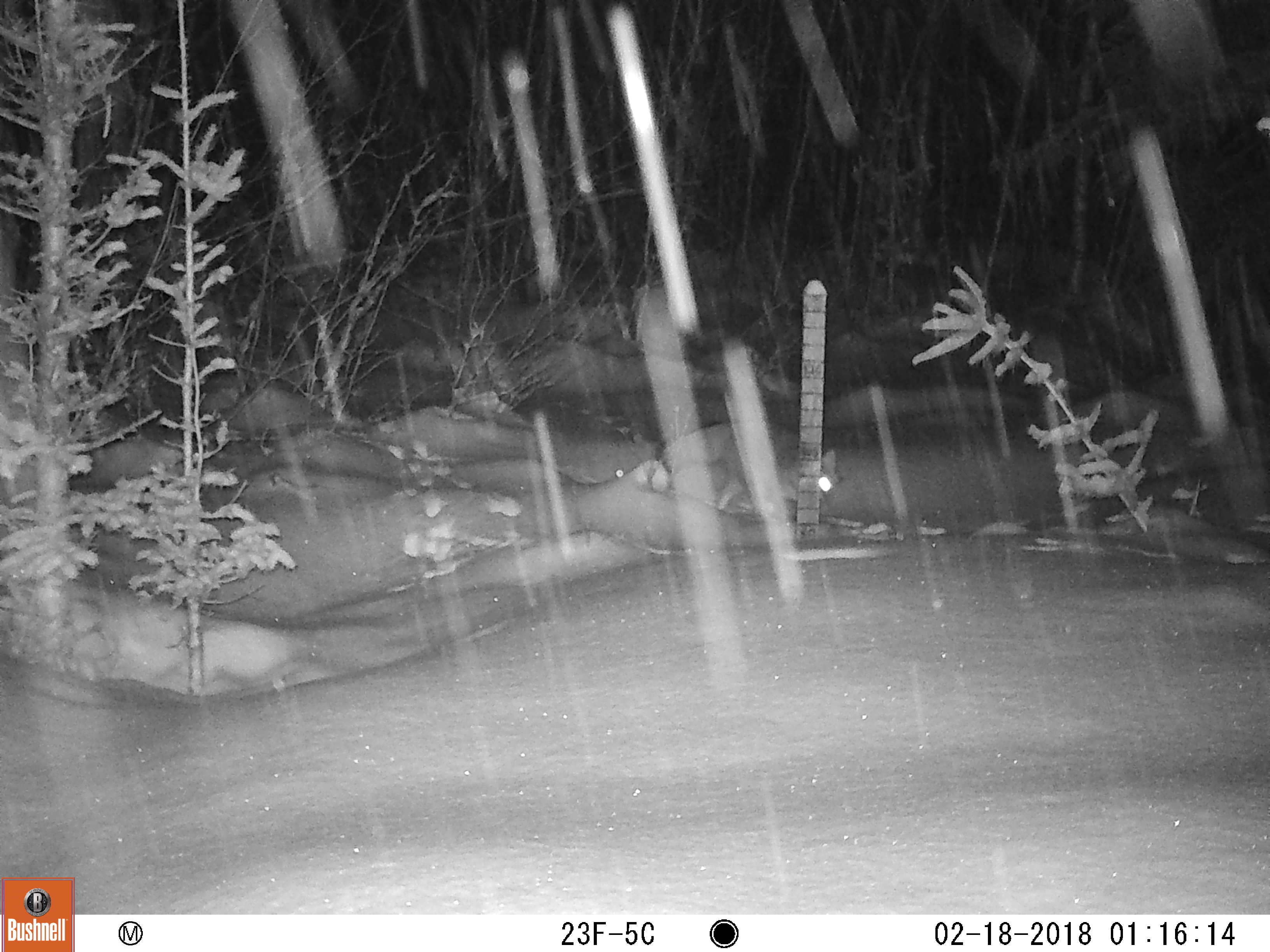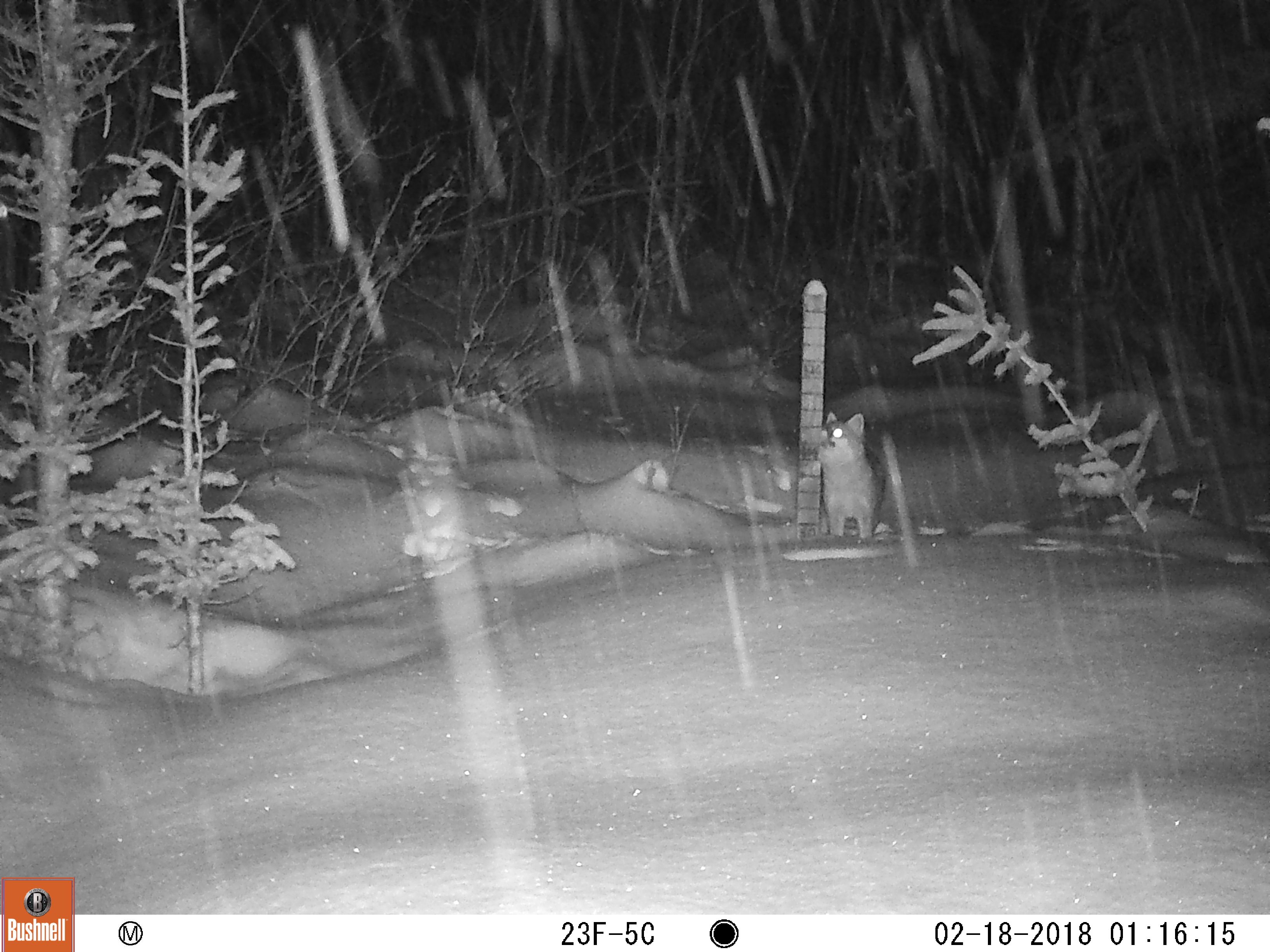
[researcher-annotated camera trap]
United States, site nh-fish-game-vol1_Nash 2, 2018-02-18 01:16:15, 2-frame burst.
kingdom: Animalia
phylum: Chordata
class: Mammalia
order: Carnivora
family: Canidae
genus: Urocyon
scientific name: Urocyon cinereoargenteus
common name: gray fox